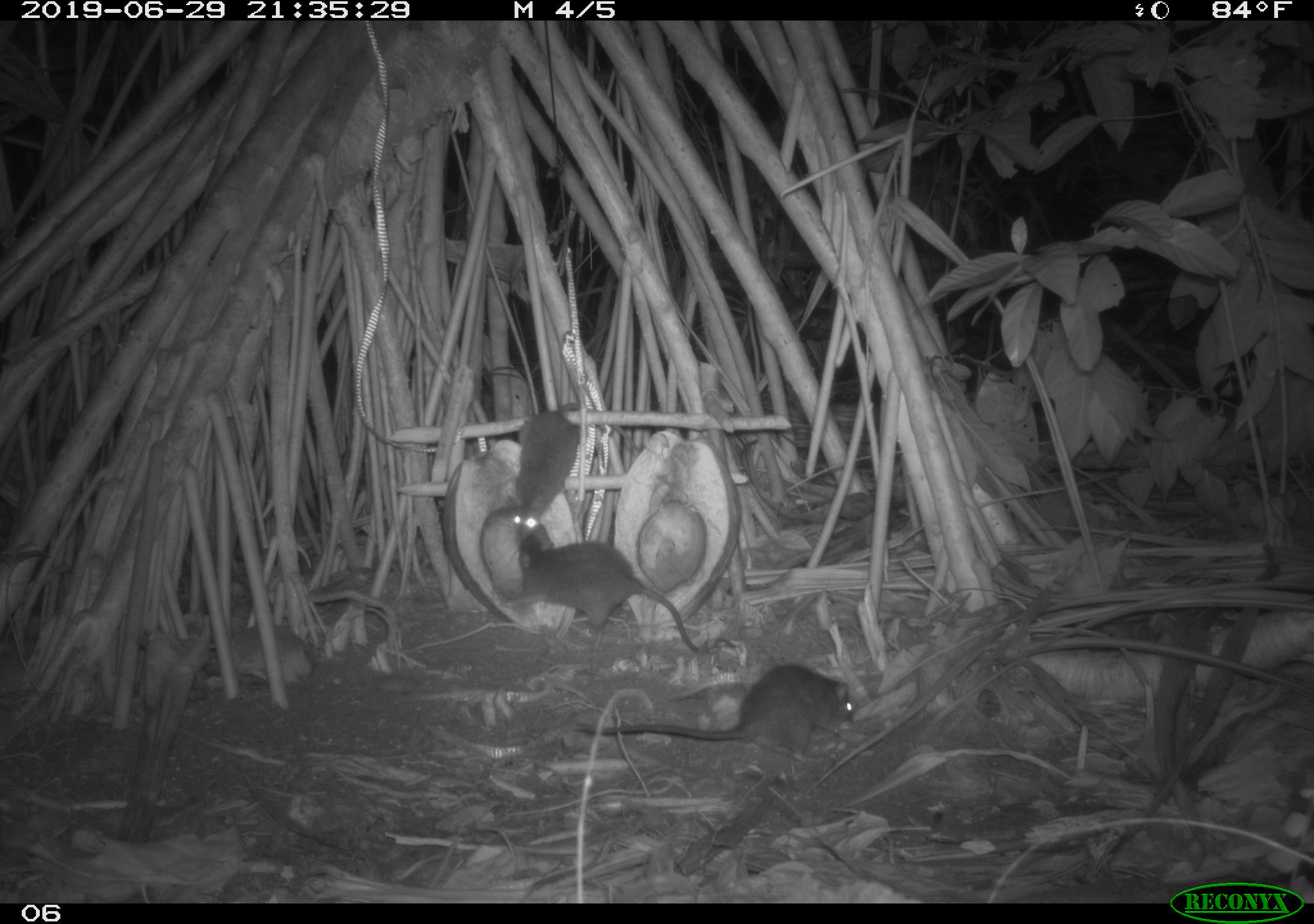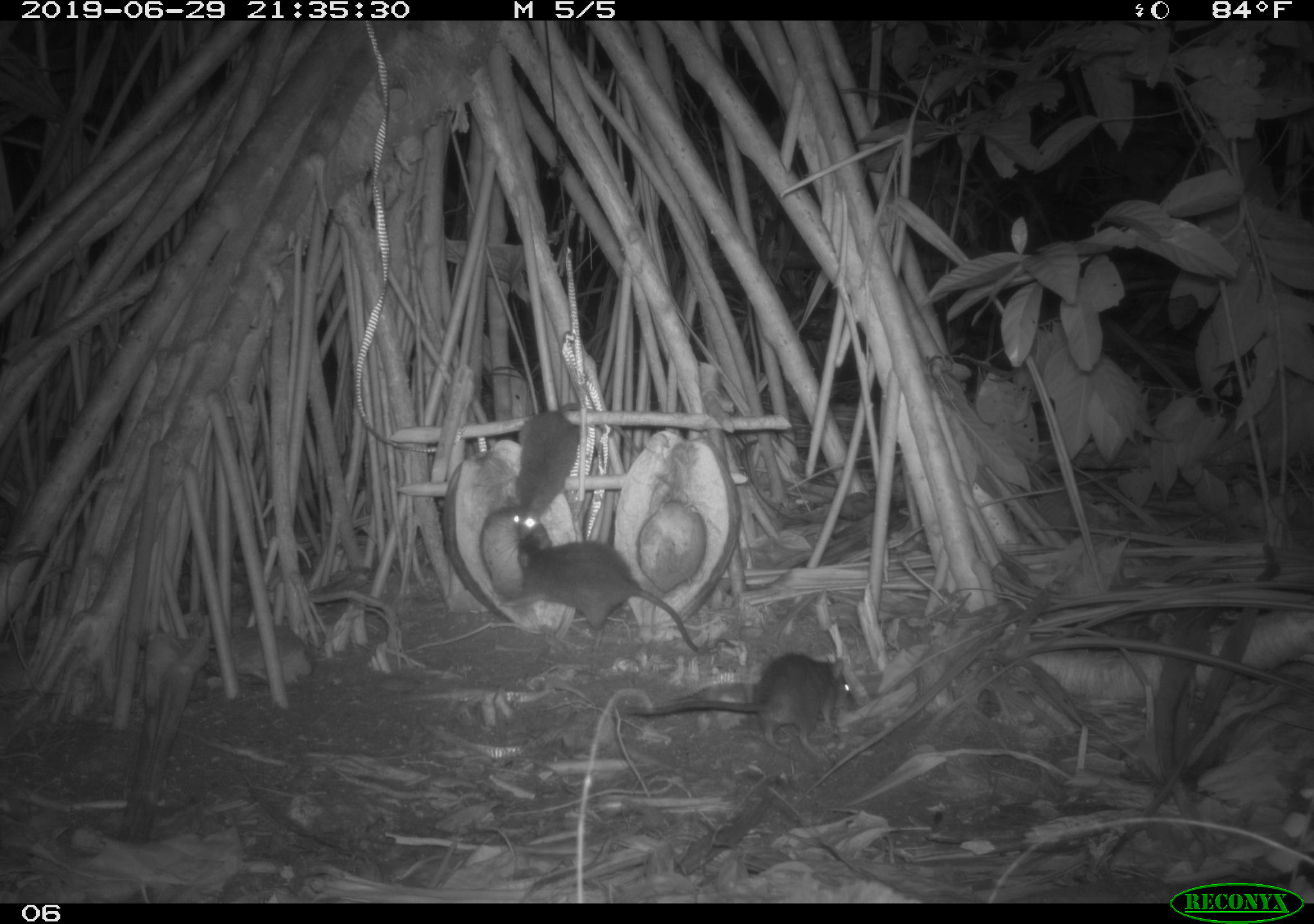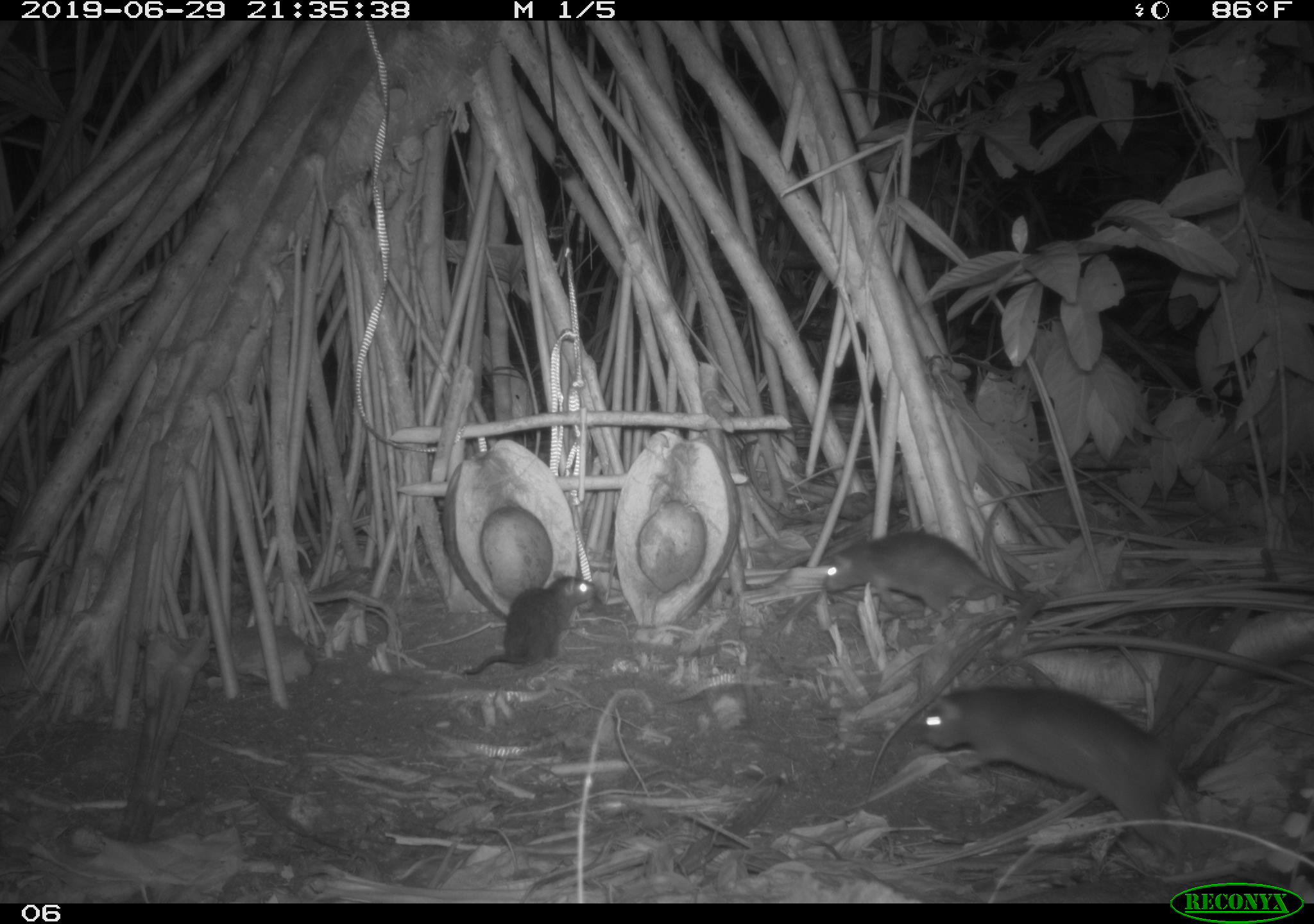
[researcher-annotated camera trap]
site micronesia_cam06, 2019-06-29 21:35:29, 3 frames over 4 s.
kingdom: Animalia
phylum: Chordata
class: Mammalia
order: Rodentia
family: Muridae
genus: Rattus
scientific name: Rattus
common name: rat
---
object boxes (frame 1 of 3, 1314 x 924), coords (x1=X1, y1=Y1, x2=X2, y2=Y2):
rat: (x1=570, y1=660, x2=867, y2=768); (x1=495, y1=531, x2=705, y2=660); (x1=502, y1=395, x2=634, y2=551)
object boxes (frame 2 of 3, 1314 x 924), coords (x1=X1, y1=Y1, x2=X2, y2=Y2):
rat: (x1=508, y1=531, x2=708, y2=665); (x1=622, y1=655, x2=863, y2=759); (x1=501, y1=401, x2=642, y2=542)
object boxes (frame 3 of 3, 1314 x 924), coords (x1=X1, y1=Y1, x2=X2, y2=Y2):
rat: (x1=915, y1=685, x2=1213, y2=858); (x1=819, y1=530, x2=1039, y2=632); (x1=461, y1=570, x2=604, y2=680)